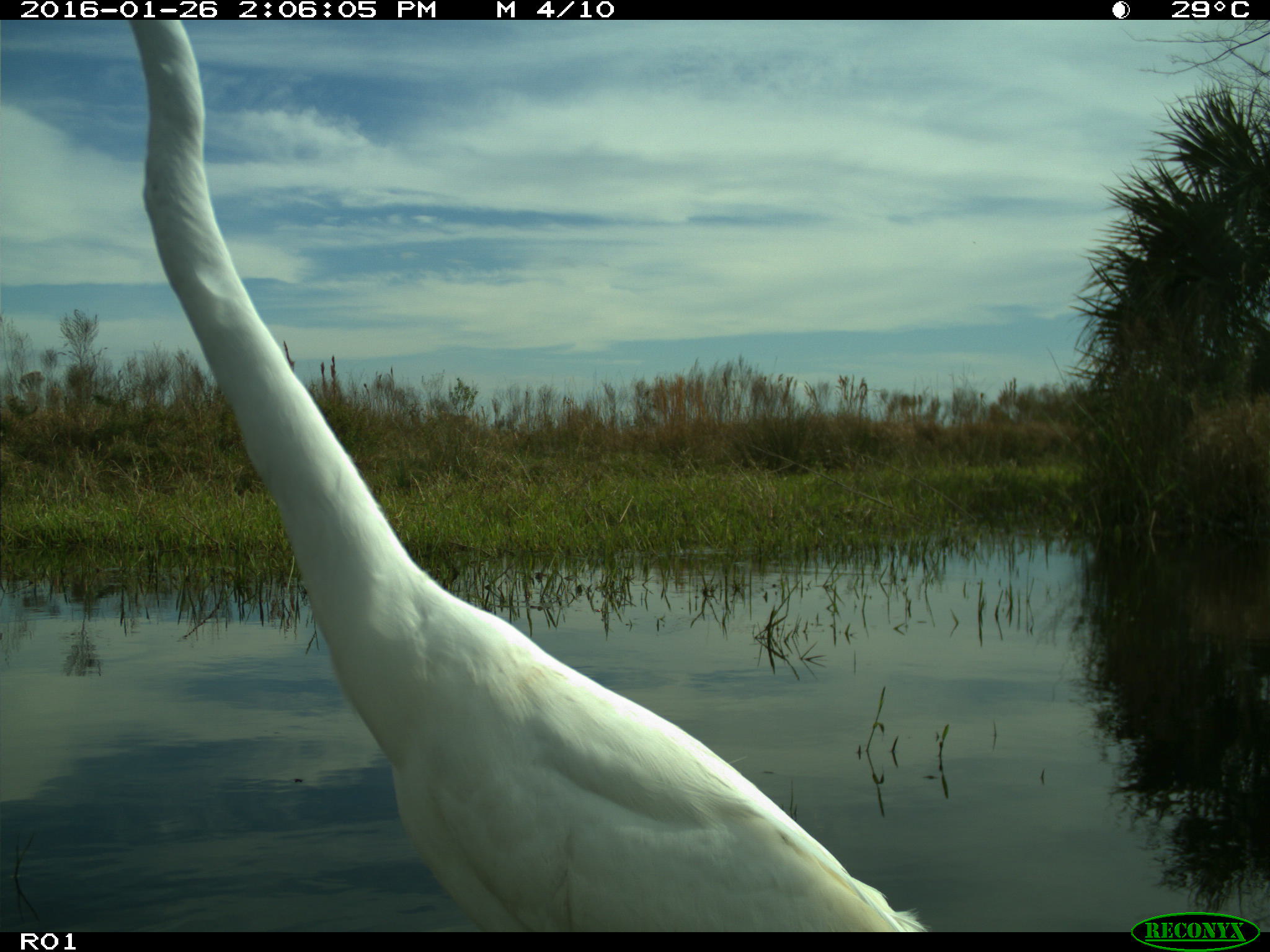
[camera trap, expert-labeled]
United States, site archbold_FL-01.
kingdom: Animalia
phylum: Chordata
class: Aves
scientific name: Aves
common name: birds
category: unidentified bird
Unidentified bird (birds) (Aves).